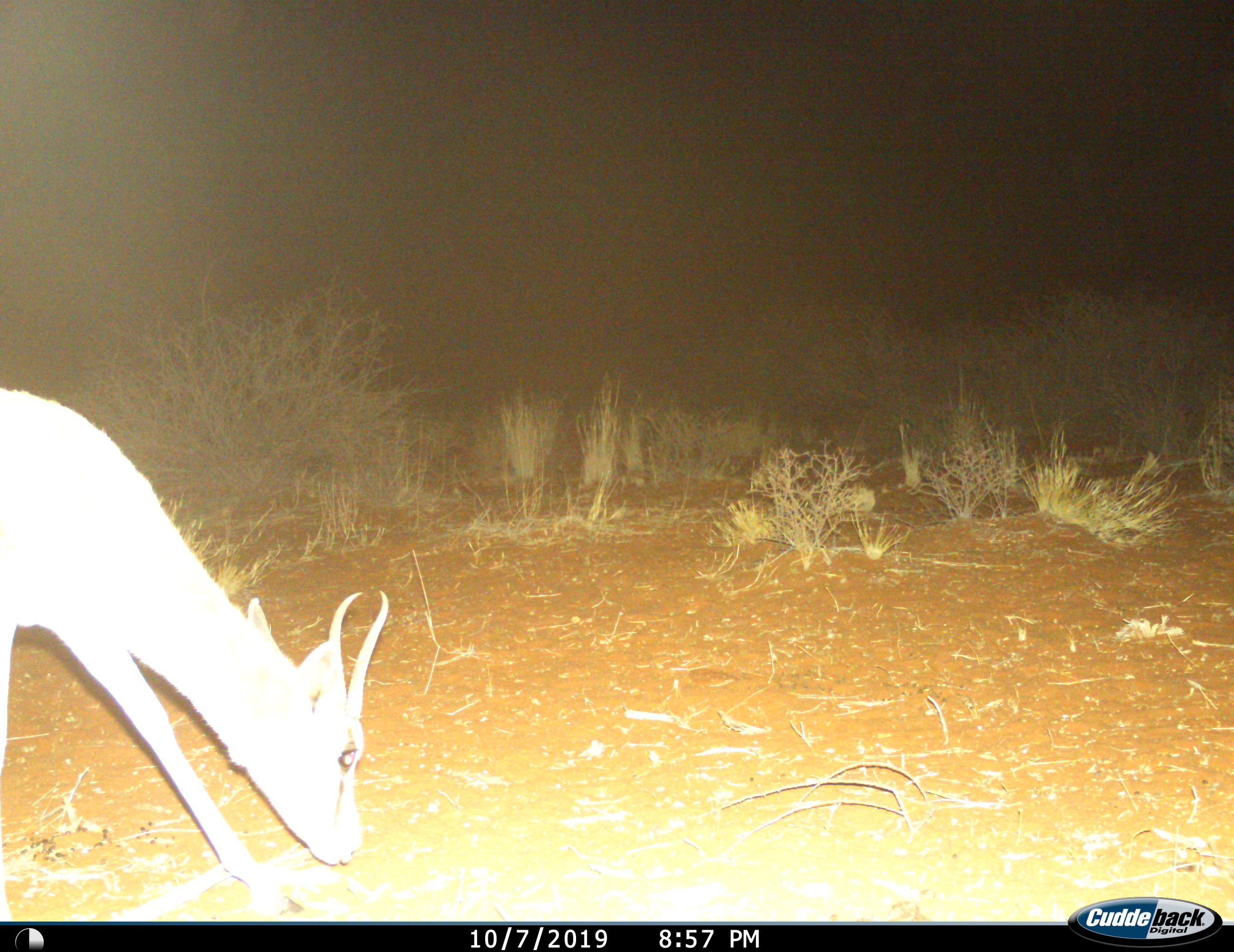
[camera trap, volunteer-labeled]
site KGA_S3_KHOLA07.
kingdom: Animalia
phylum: Chordata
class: Mammalia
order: Artiodactyla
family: Bovidae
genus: Antidorcas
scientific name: Antidorcas marsupialis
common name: springbok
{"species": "springbok (Antidorcas marsupialis)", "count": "1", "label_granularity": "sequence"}